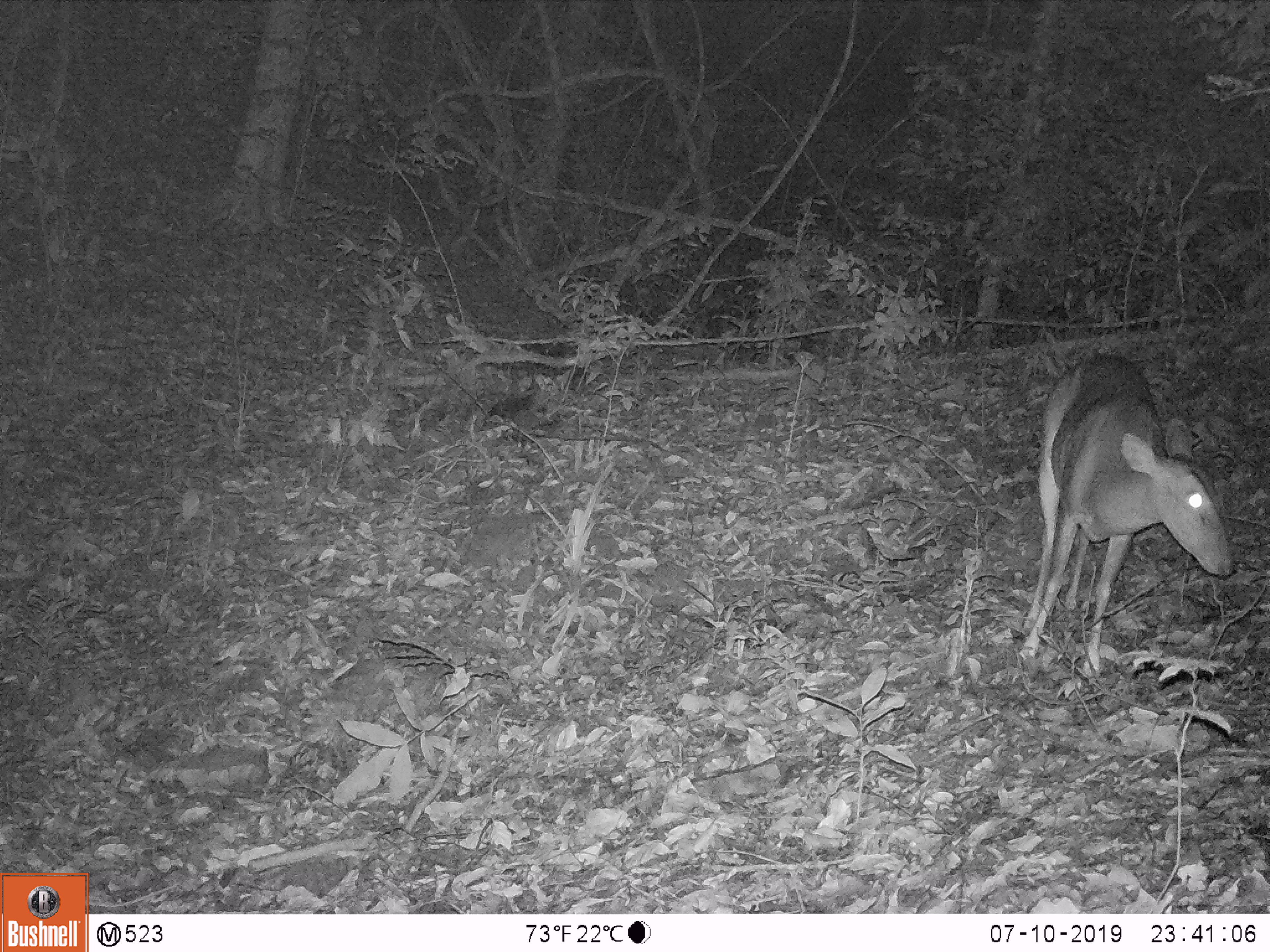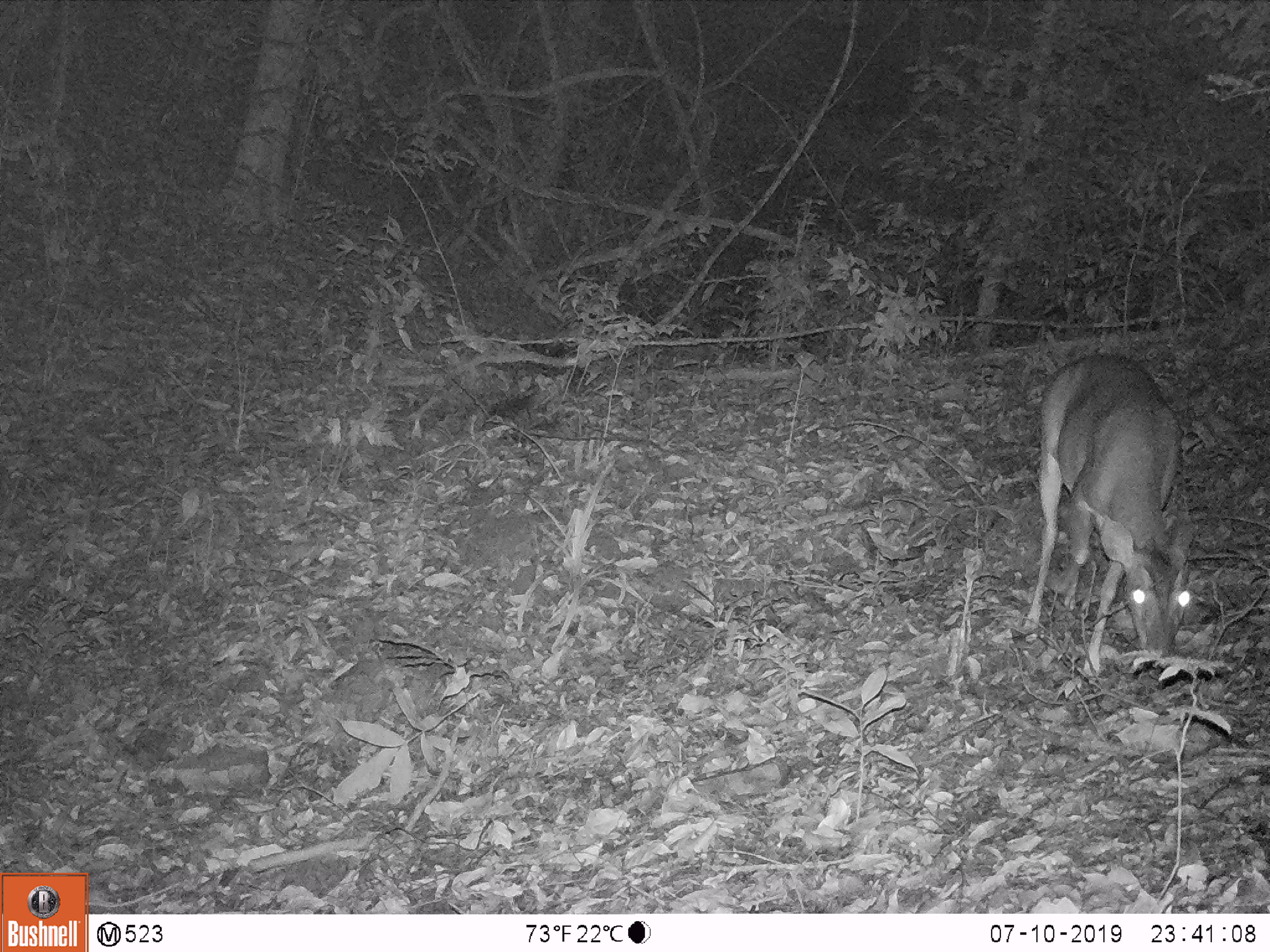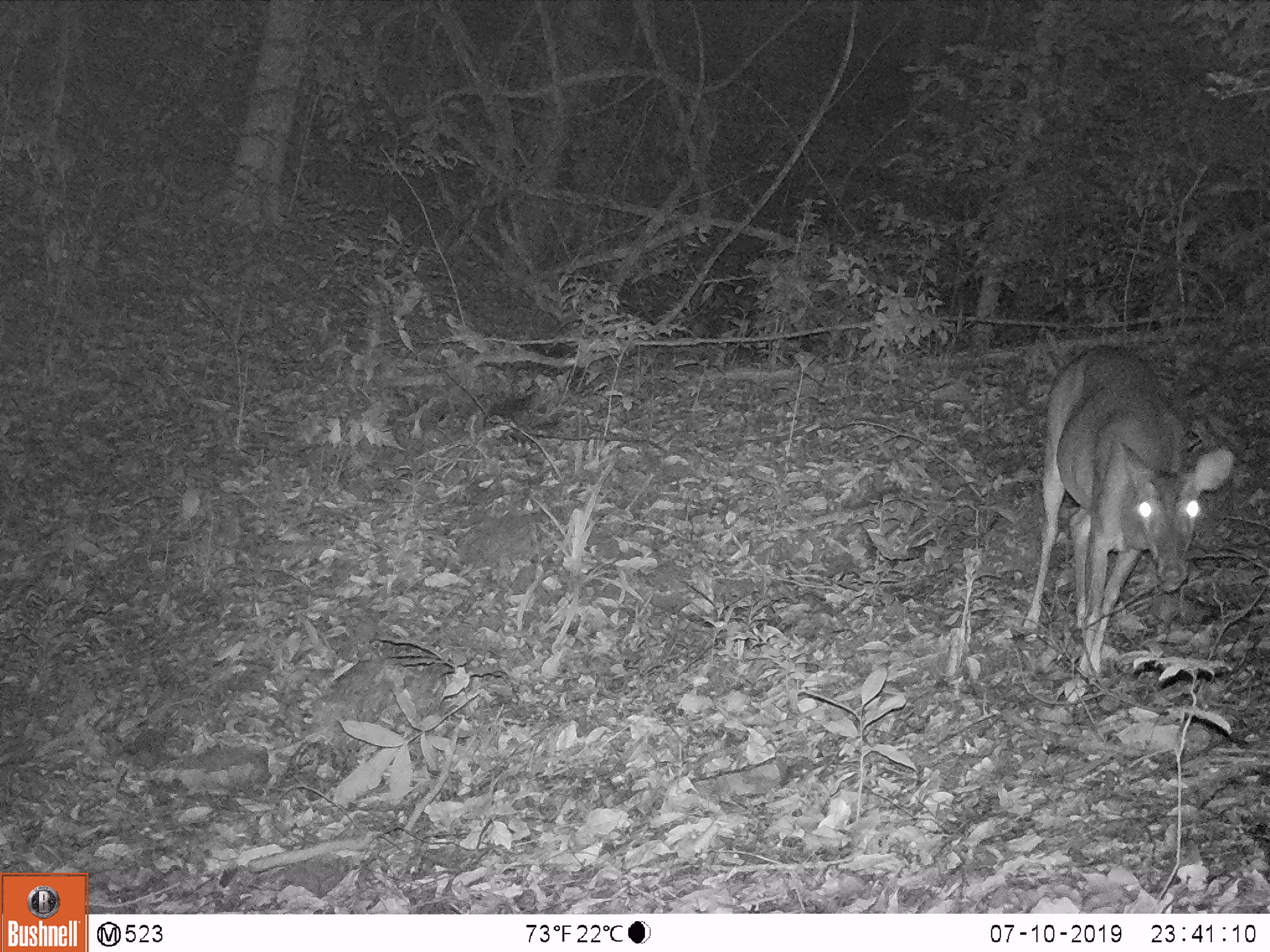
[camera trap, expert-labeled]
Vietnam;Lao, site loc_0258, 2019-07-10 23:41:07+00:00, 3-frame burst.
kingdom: Animalia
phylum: Chordata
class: Mammalia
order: Artiodactyla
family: Cervidae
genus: Muntiacus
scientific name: Muntiacus vuquangensis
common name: large-antlered muntjac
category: large antlered muntjac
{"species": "large antlered muntjac (large-antlered muntjac) (Muntiacus vuquangensis)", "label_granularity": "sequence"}